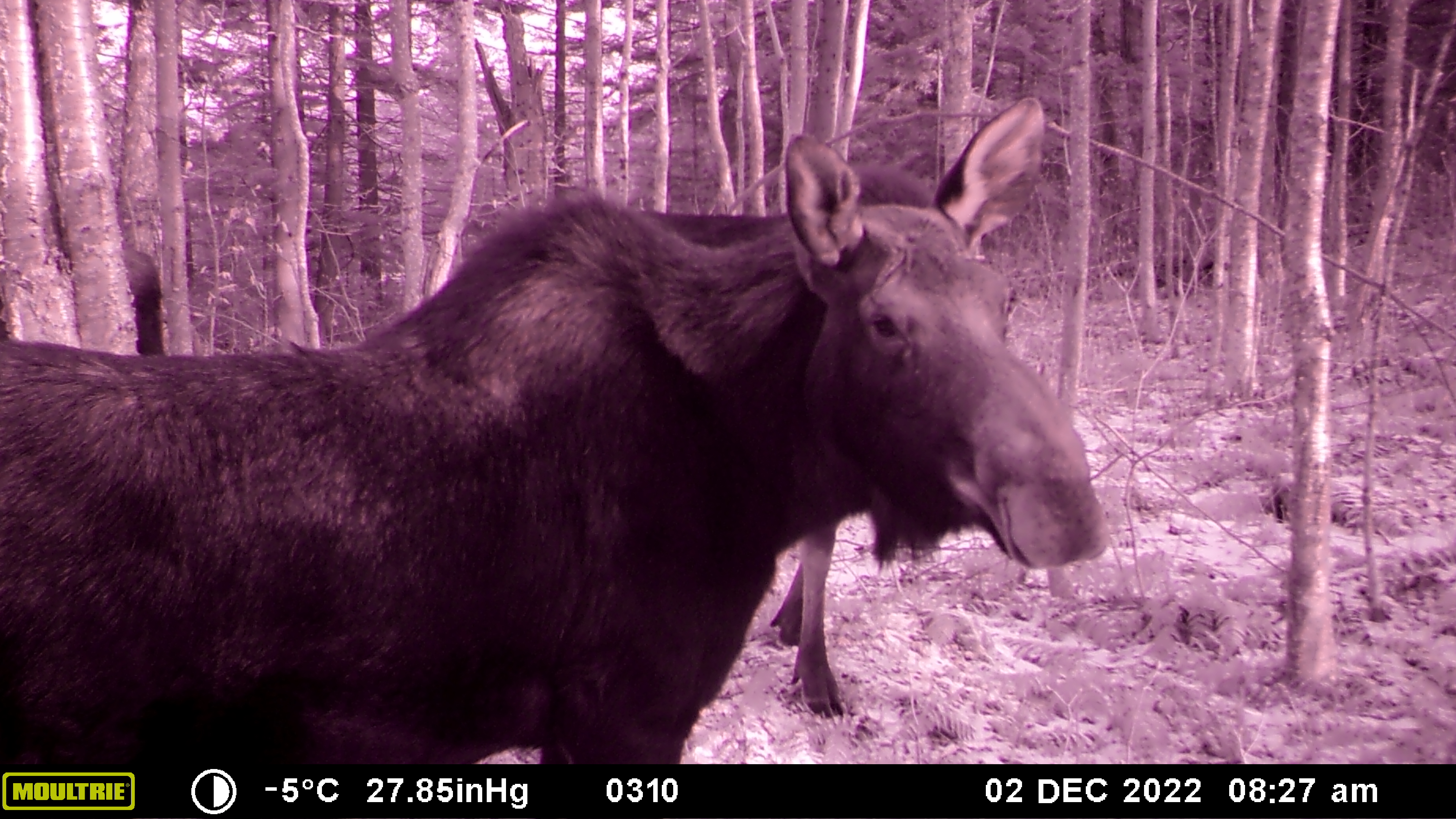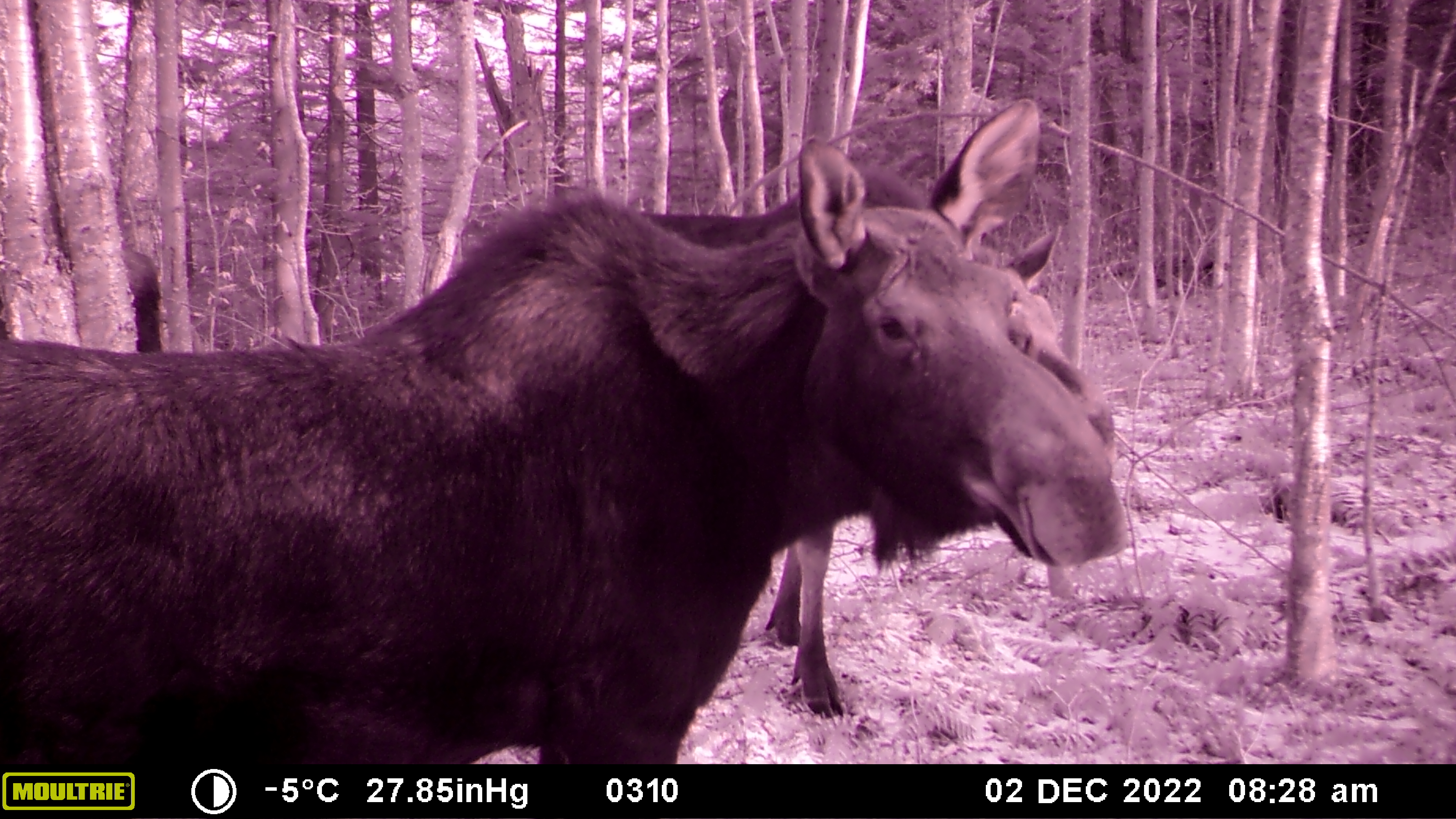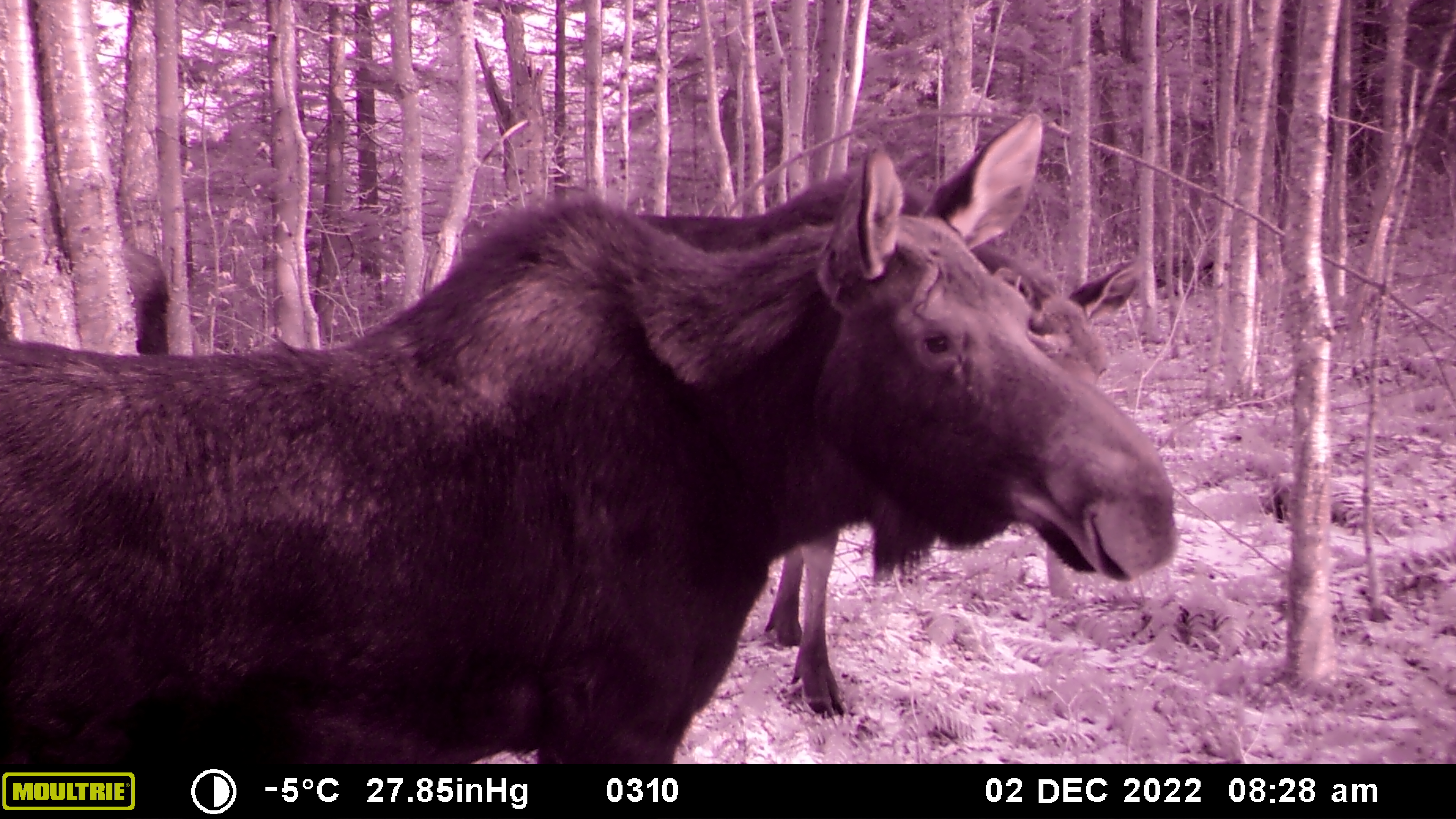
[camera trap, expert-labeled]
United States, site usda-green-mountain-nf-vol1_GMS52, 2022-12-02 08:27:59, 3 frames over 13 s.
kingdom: Animalia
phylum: Chordata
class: Mammalia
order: Artiodactyla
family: Cervidae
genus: Alces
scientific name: Alces alces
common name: moose